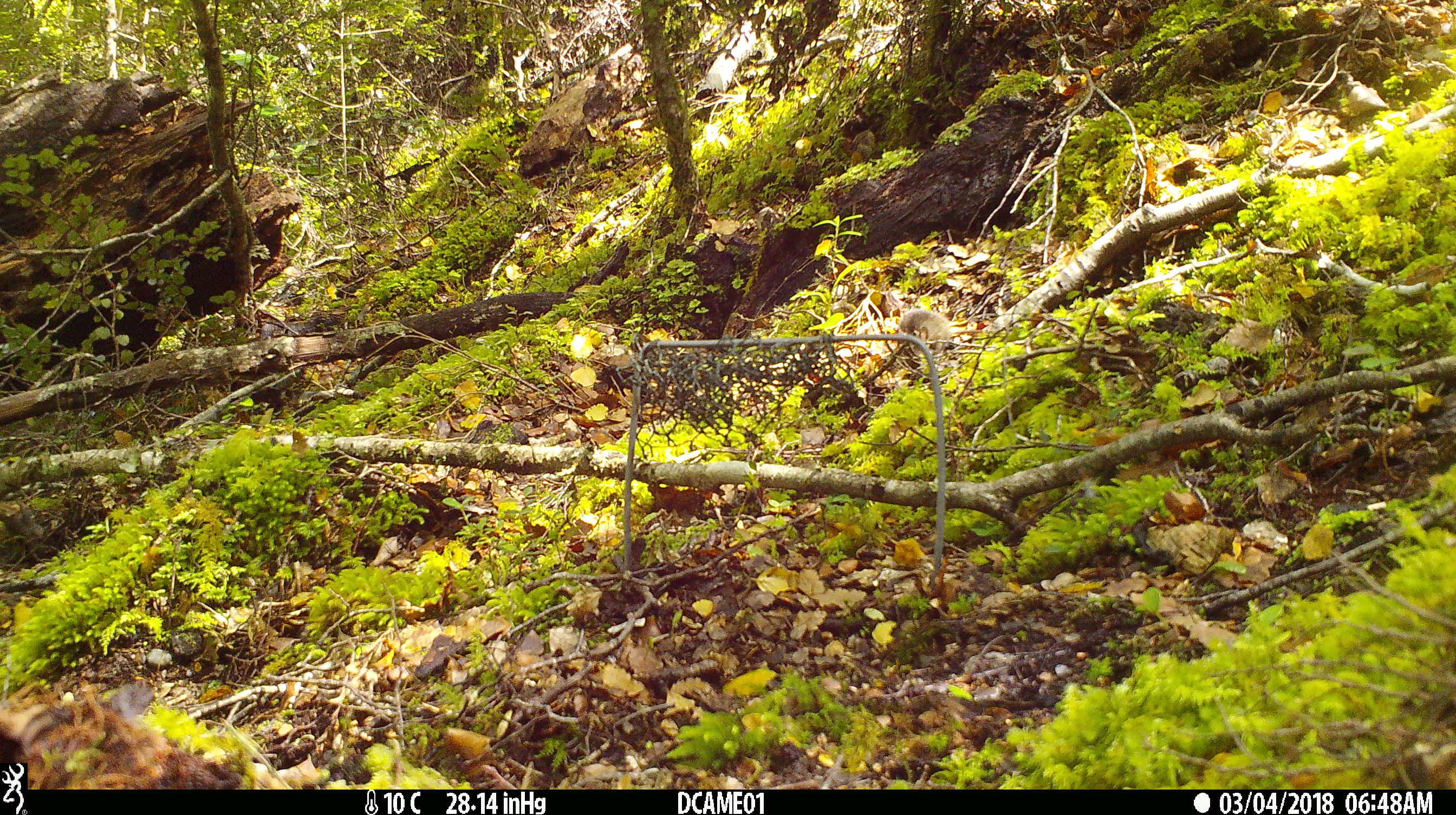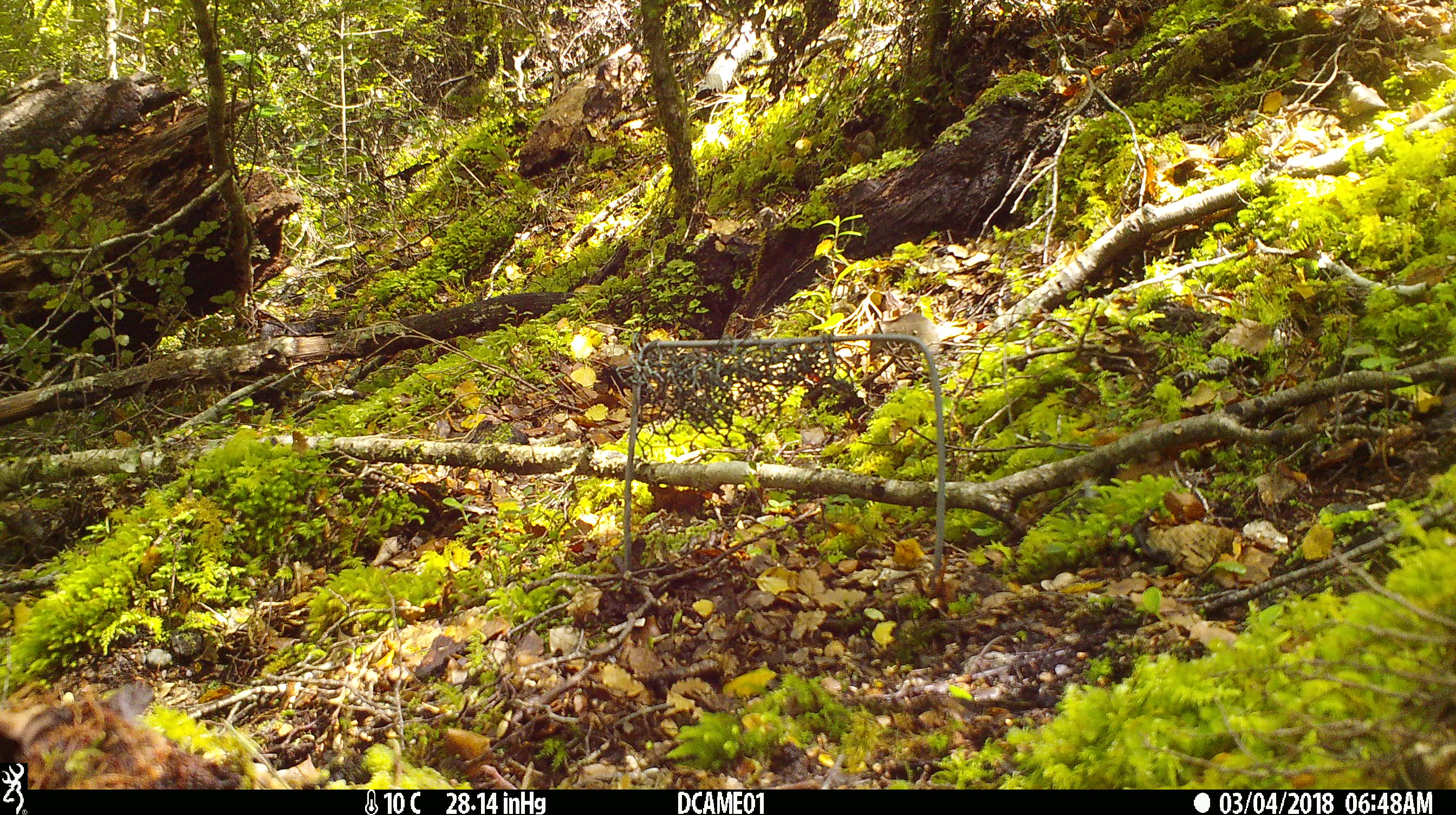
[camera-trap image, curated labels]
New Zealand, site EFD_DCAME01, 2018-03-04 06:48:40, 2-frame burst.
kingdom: Animalia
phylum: Chordata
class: Mammalia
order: Rodentia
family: Muridae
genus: Mus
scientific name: Mus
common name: mouse